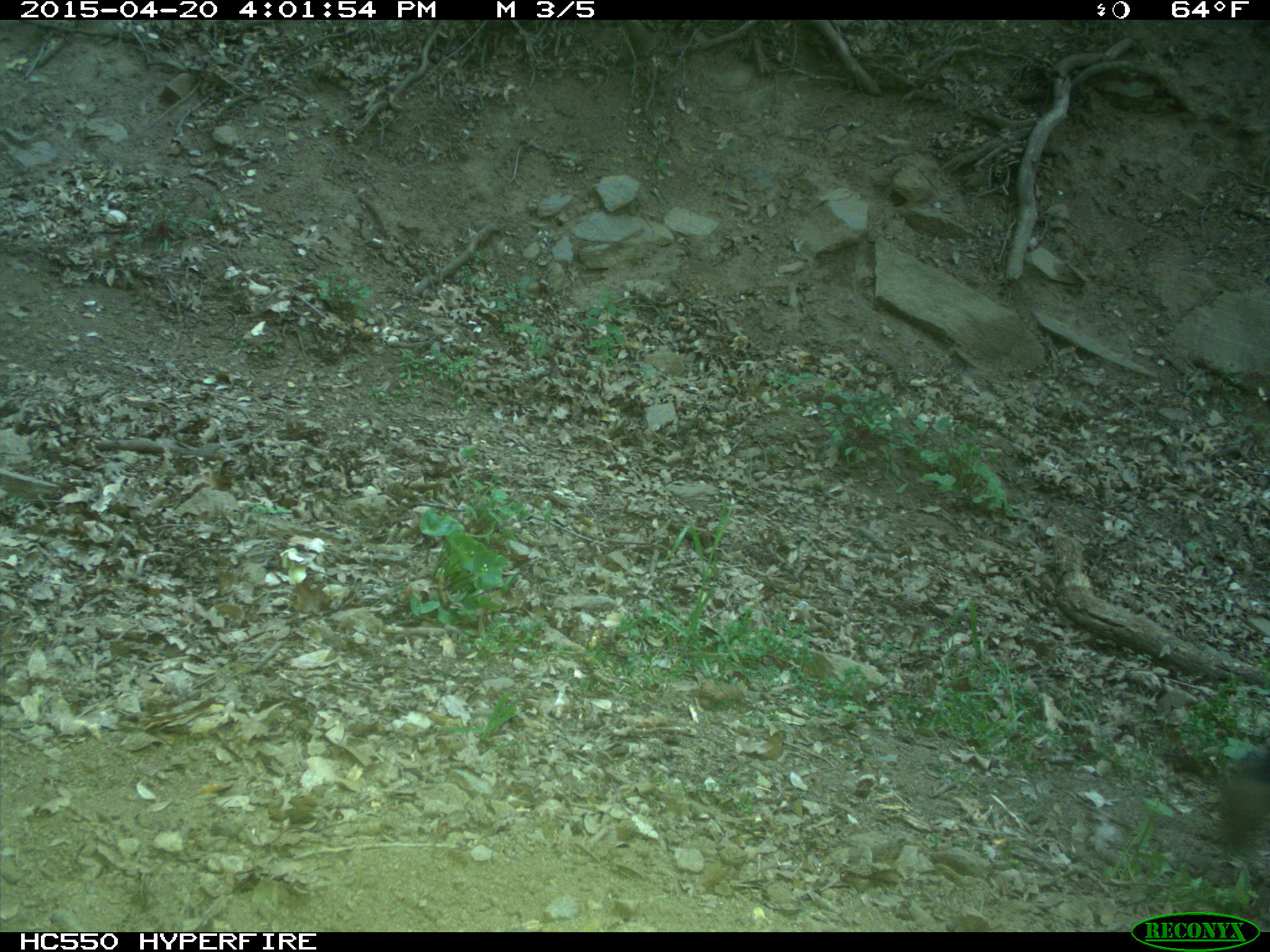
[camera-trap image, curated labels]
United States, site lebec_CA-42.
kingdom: Animalia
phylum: Chordata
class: Mammalia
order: Artiodactyla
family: Bovidae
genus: Bos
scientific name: Bos taurus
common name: domestic cow